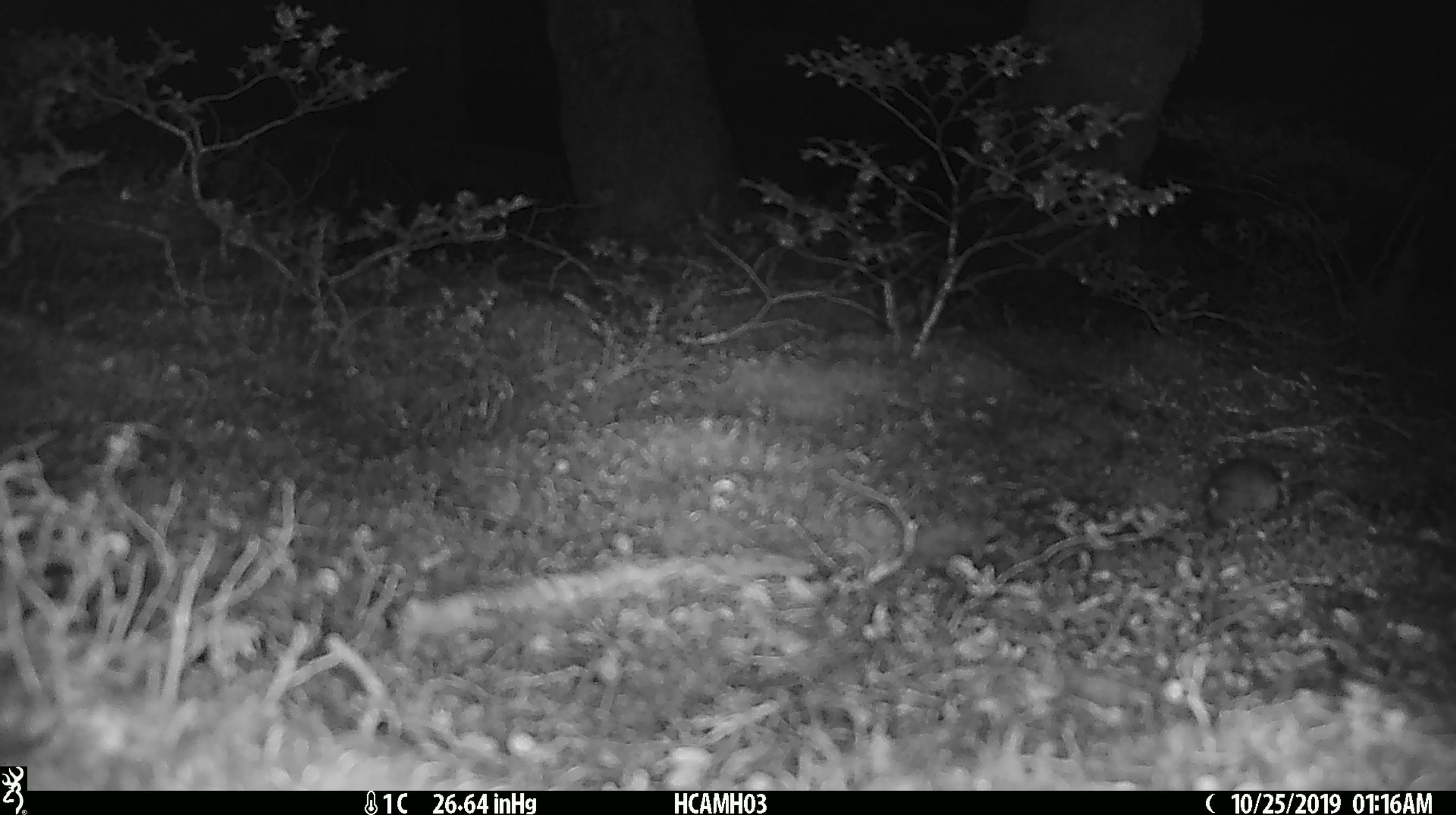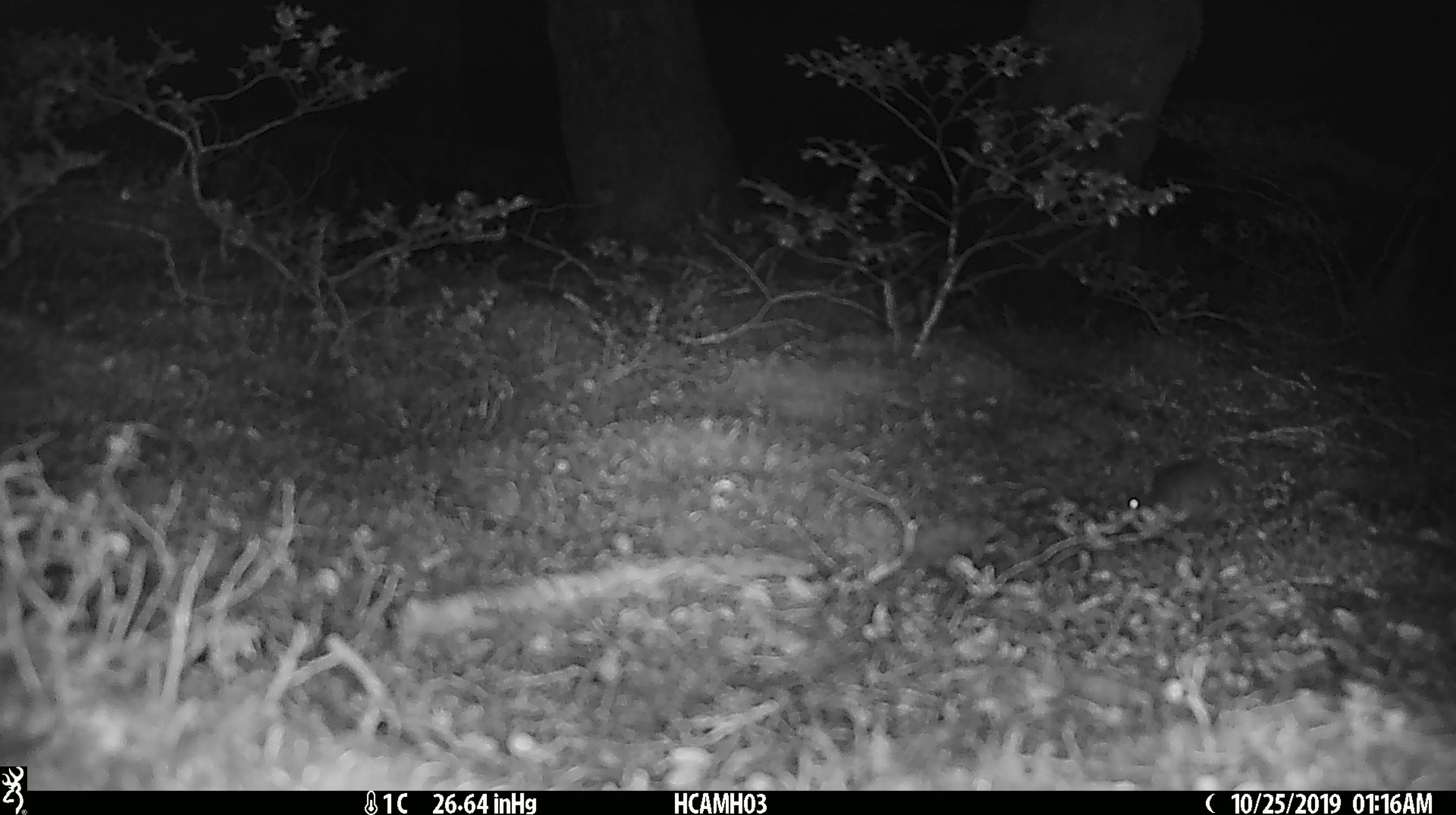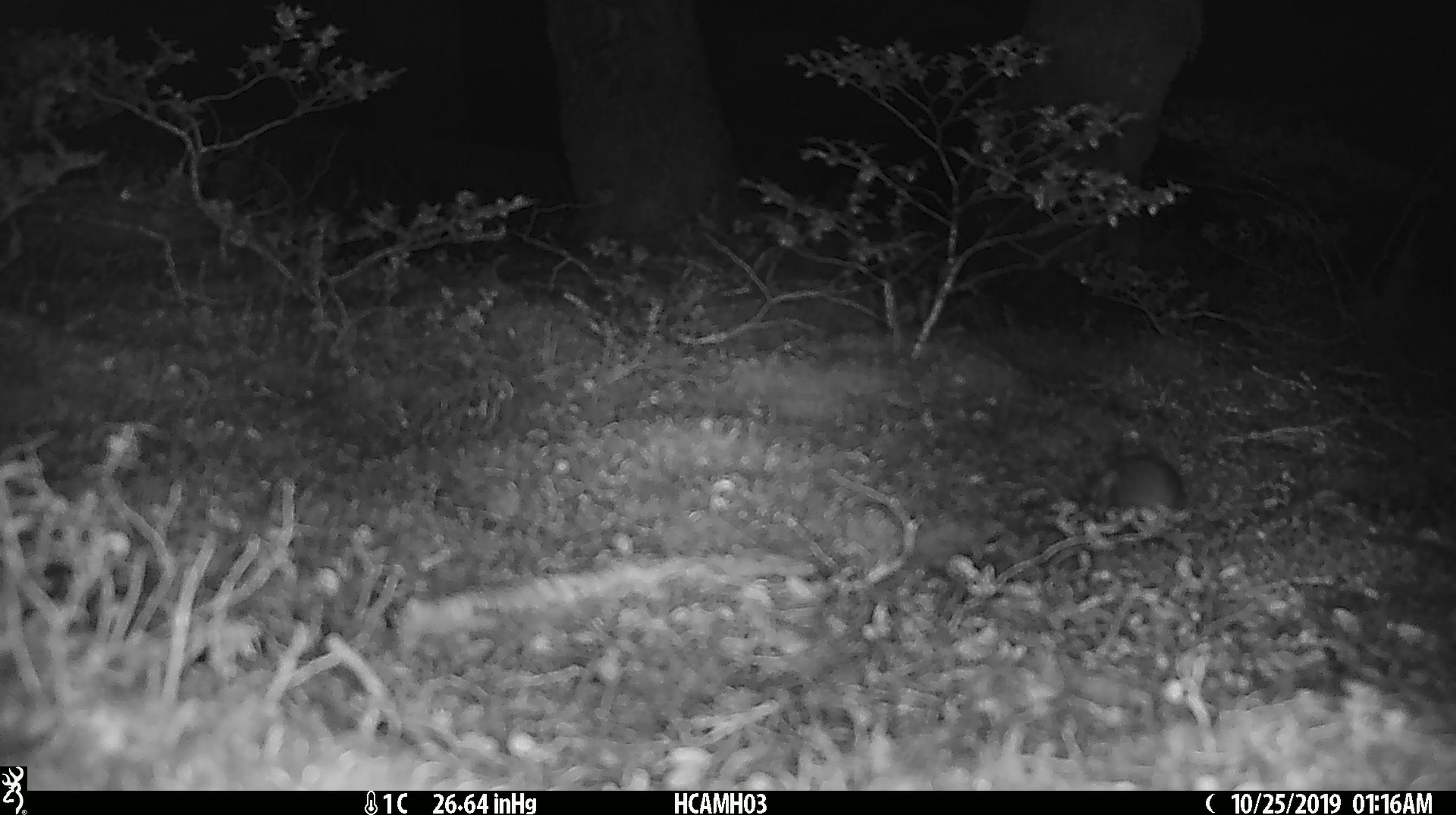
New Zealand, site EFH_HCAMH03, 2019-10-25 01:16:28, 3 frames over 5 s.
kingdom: Animalia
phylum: Chordata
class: Mammalia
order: Rodentia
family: Muridae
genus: Mus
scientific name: Mus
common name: mouse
Mouse (Mus).